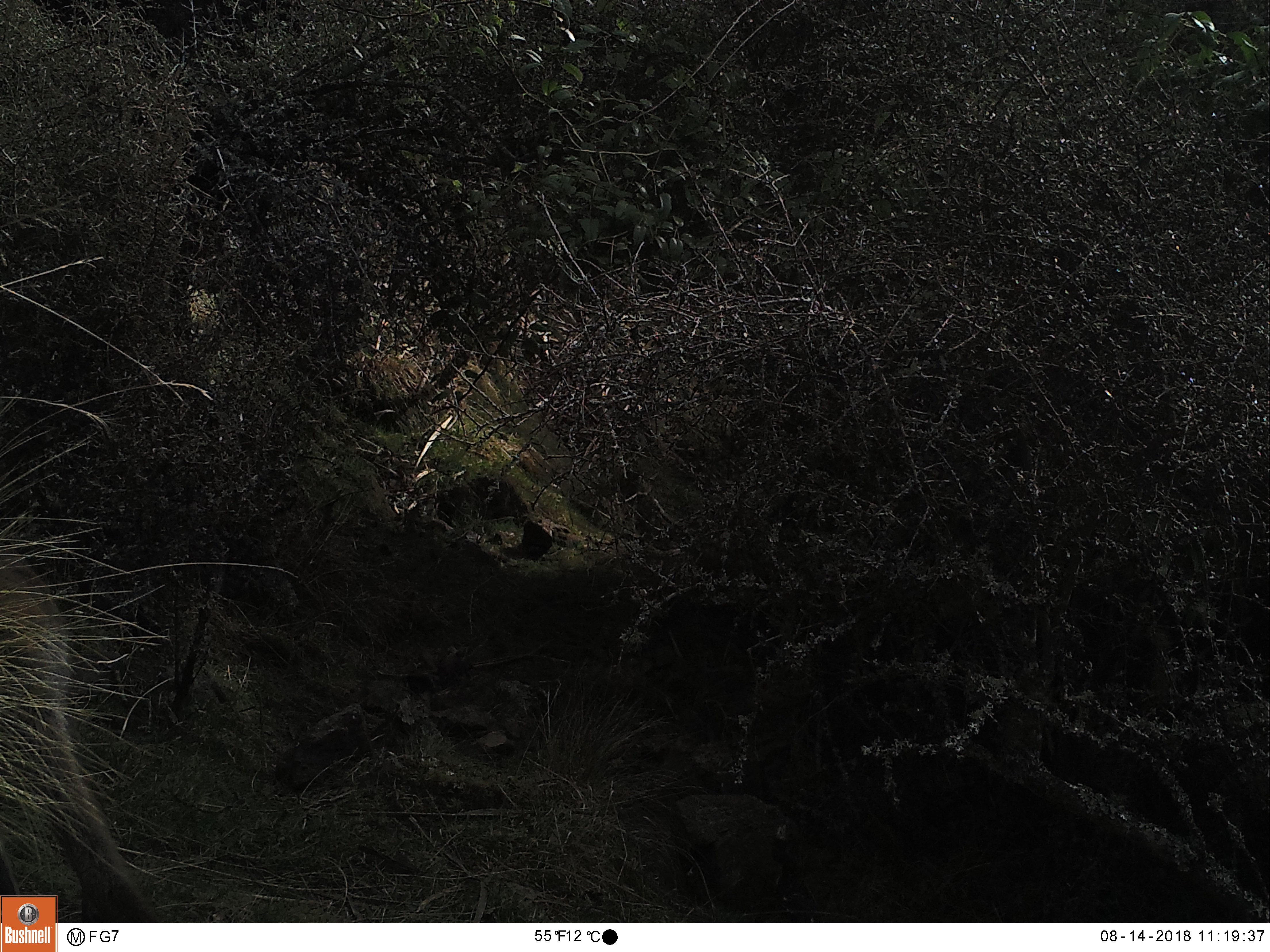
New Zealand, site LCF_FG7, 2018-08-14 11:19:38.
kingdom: Animalia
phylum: Chordata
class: Mammalia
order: Diprotodontia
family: Macropodidae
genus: Notamacropus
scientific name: Notamacropus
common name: wallaby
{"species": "wallaby (Notamacropus)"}